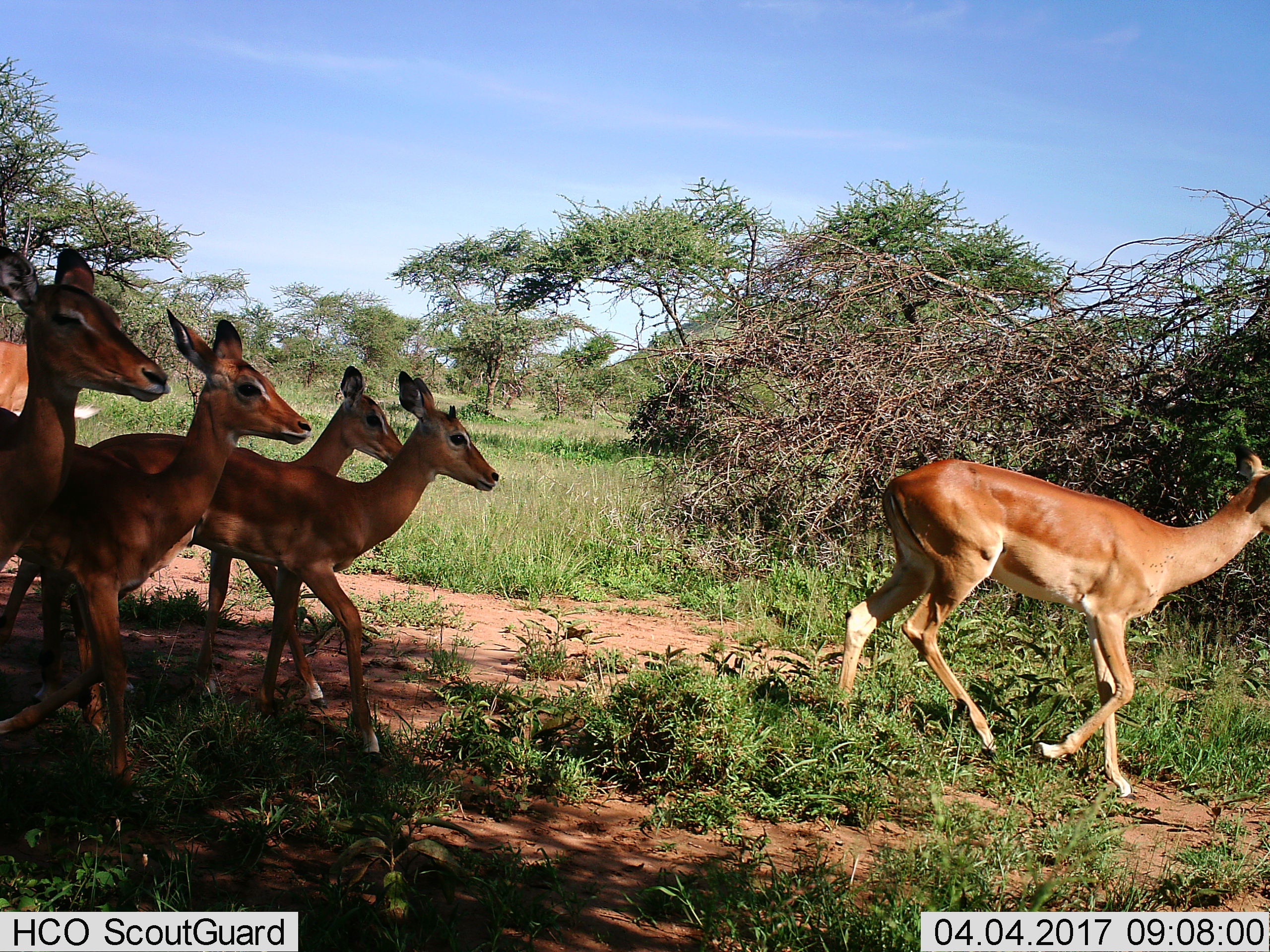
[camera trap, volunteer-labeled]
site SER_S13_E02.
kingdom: Animalia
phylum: Chordata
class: Mammalia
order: Artiodactyla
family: Bovidae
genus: Aepyceros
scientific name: Aepyceros melampus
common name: impala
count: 6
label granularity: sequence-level